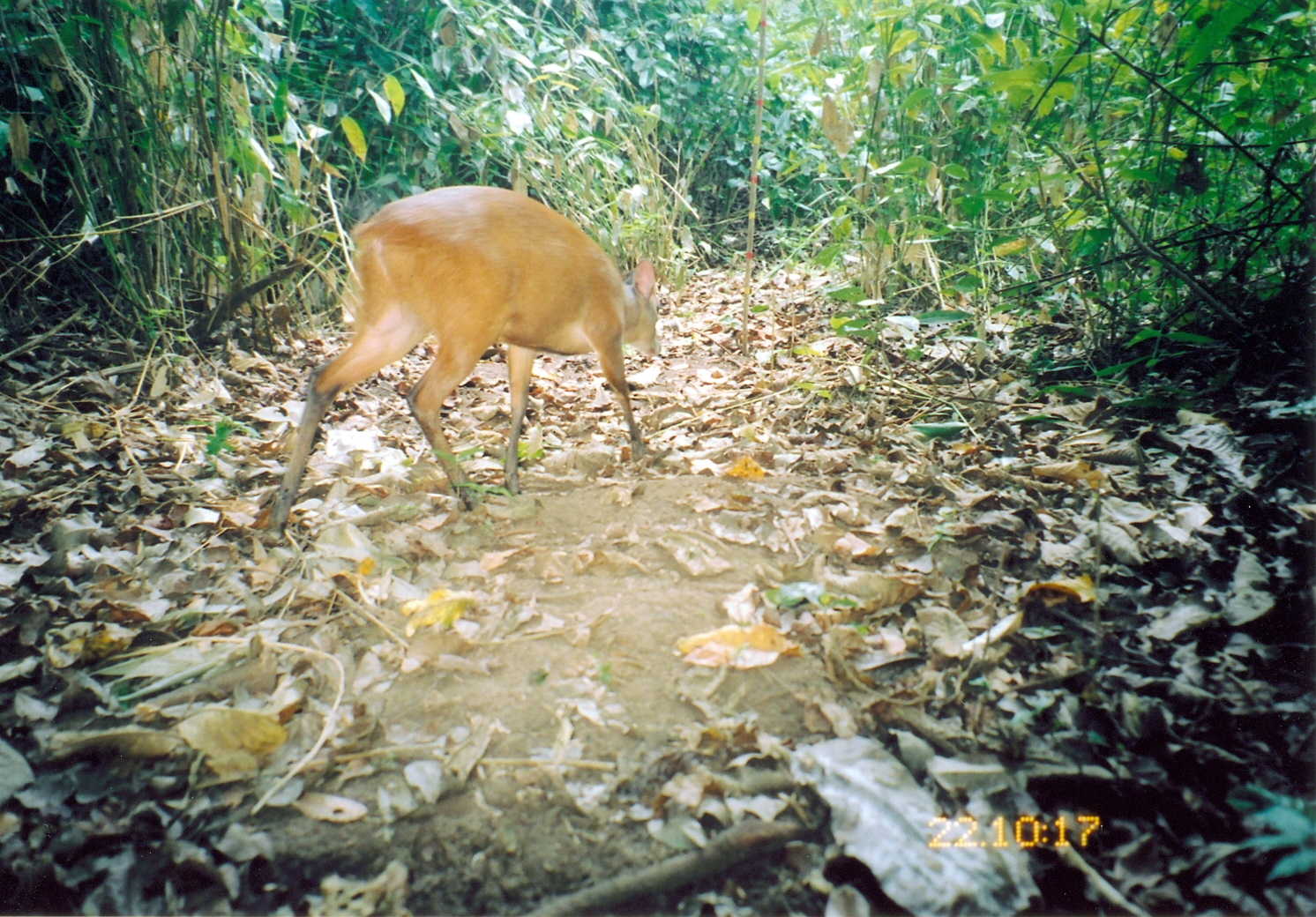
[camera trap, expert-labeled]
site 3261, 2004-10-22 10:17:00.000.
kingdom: Animalia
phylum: Chordata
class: Mammalia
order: Artiodactyla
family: Bovidae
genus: Cephalophus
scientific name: Cephalophus harveyi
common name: harvey's duiker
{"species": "Cephalophus harveyi (harvey's duiker)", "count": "1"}